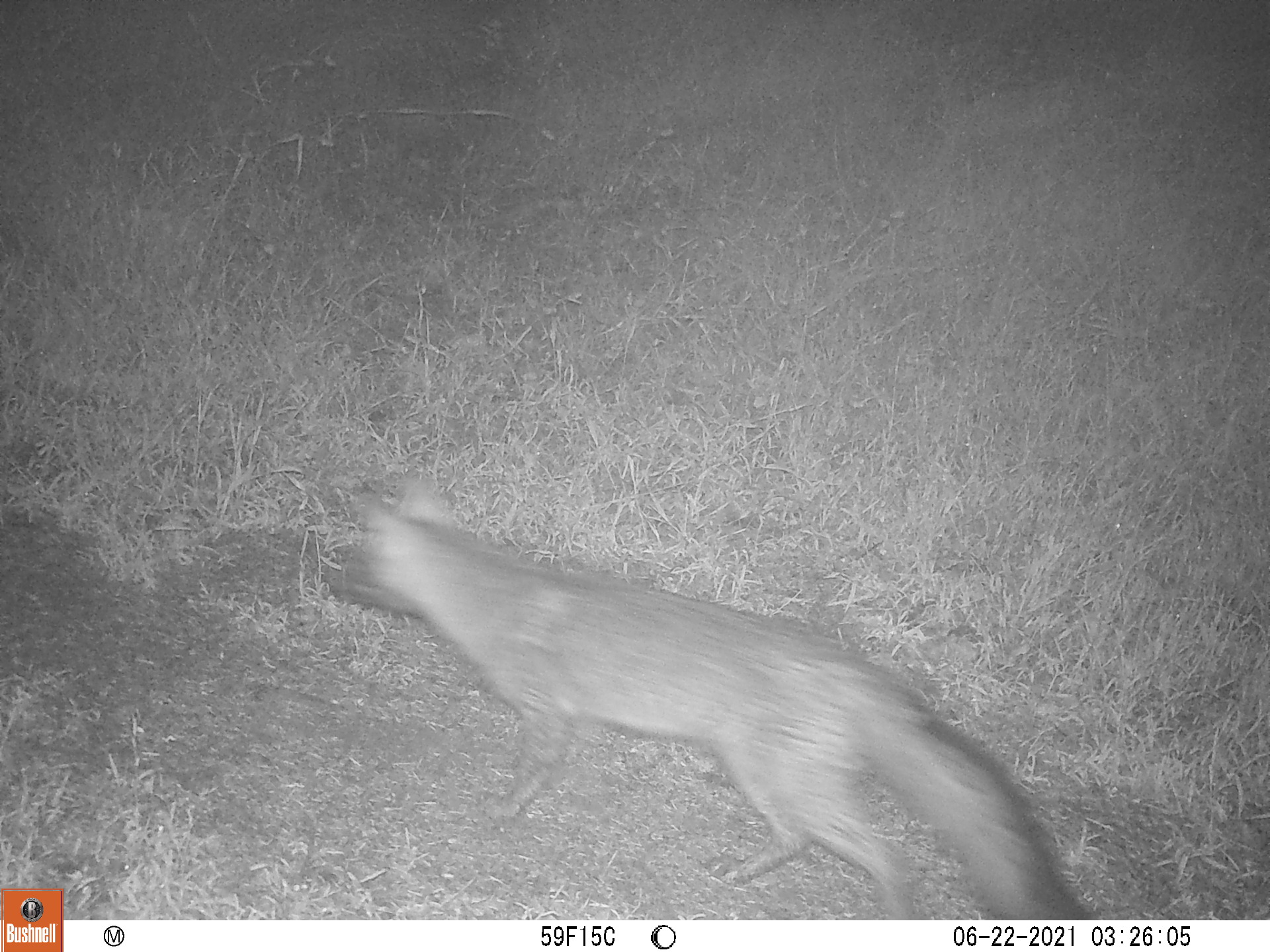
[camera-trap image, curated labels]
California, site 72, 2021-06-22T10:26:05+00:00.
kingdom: Animalia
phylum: Chordata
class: Mammalia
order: Carnivora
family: Canidae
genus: Urocyon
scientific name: Urocyon cinereoargenteus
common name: gray fox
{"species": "gray fox (Urocyon cinereoargenteus)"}